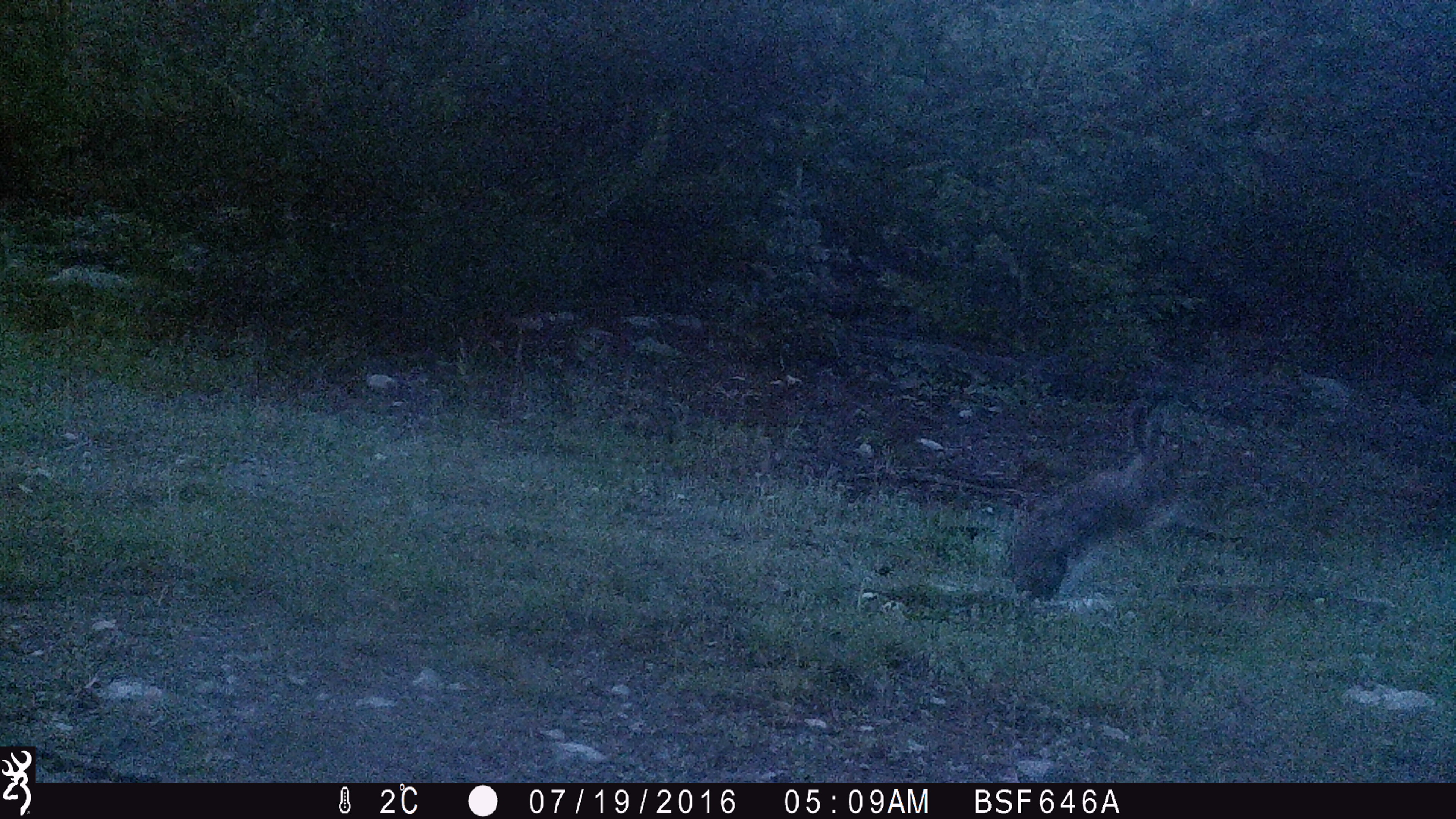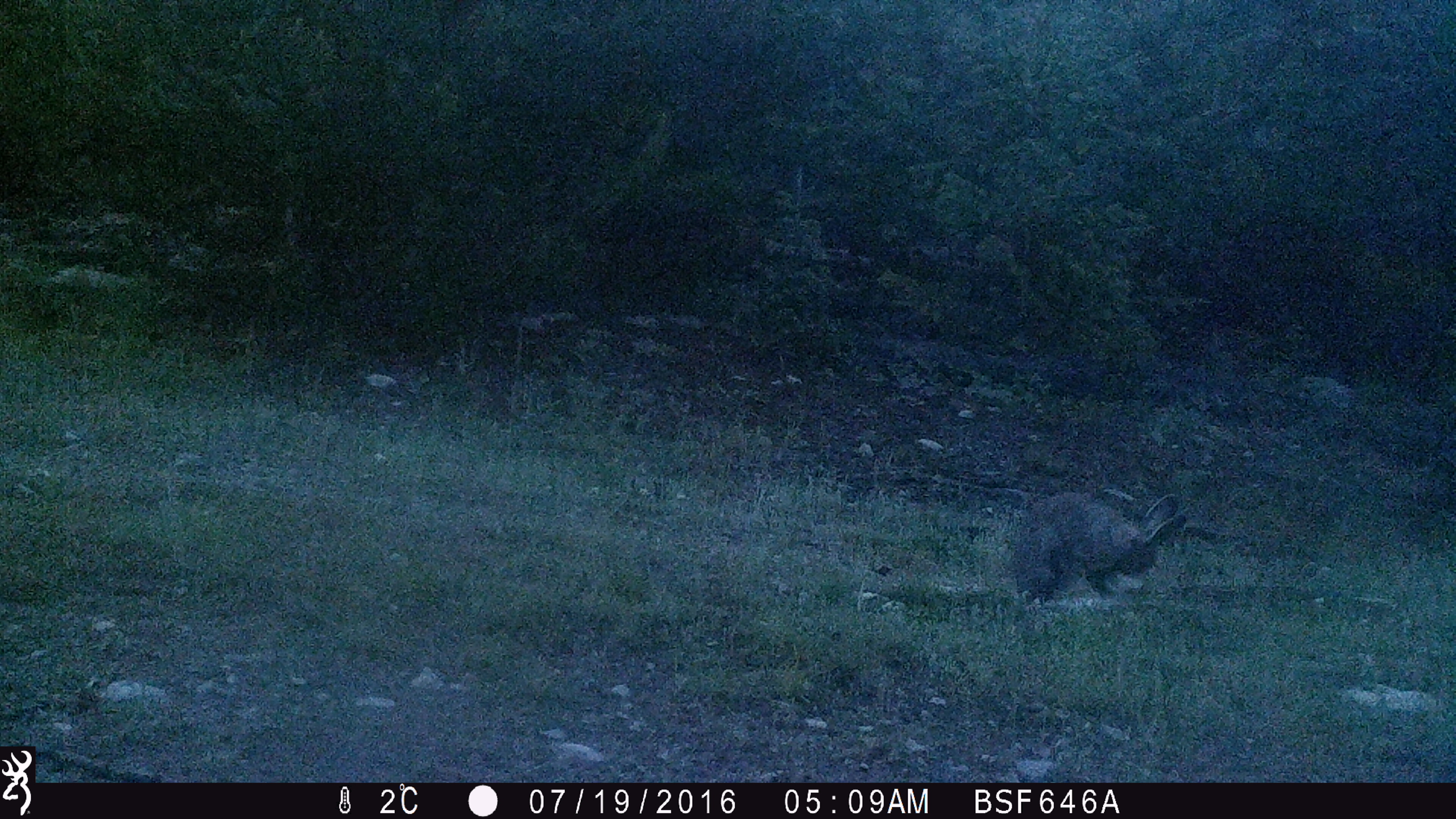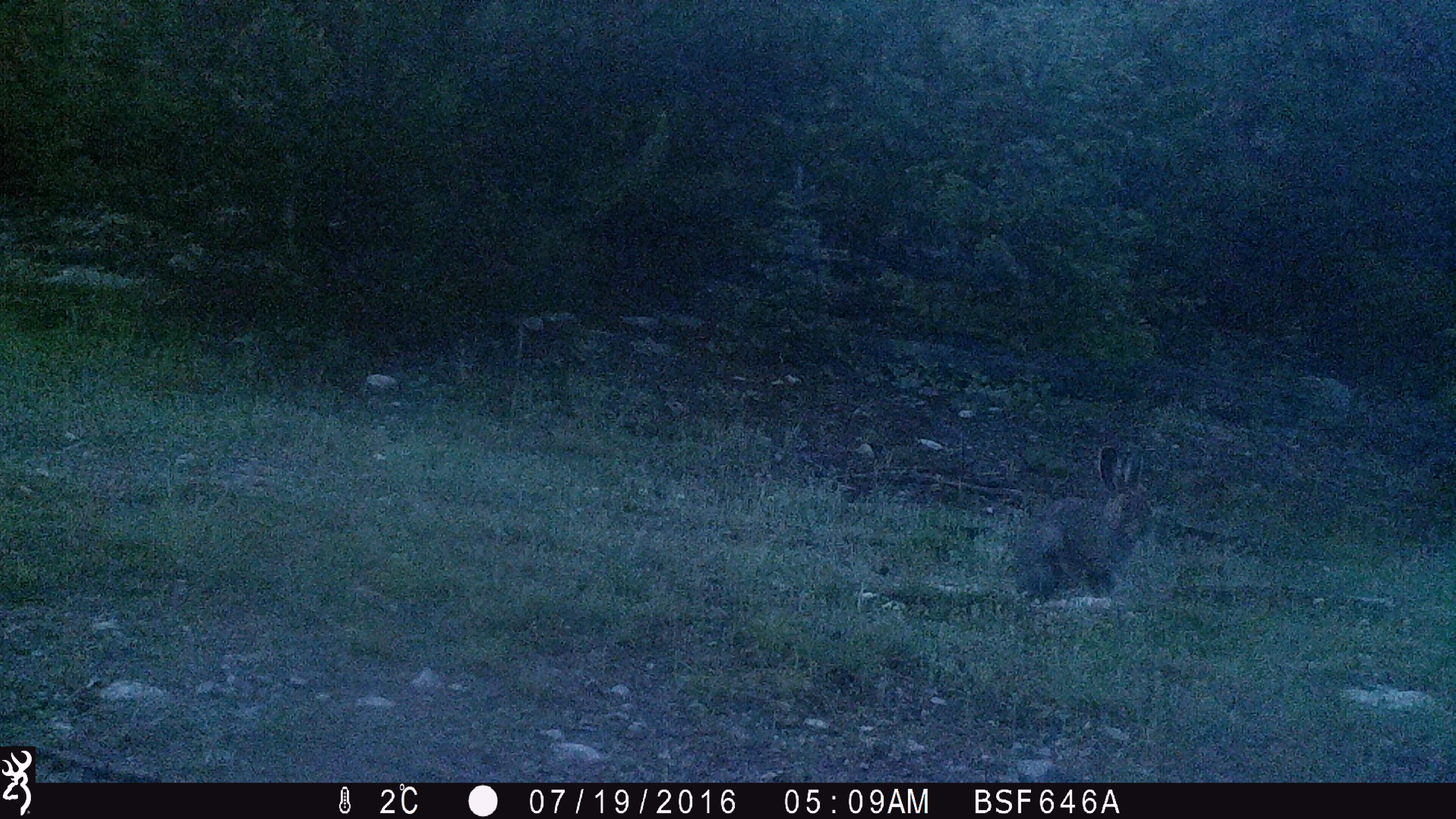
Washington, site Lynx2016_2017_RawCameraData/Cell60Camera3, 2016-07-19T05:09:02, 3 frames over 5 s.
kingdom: Animalia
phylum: Chordata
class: Mammalia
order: Lagomorpha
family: Leporidae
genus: Lepus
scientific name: Lepus americanus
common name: snowshoe hare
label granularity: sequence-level